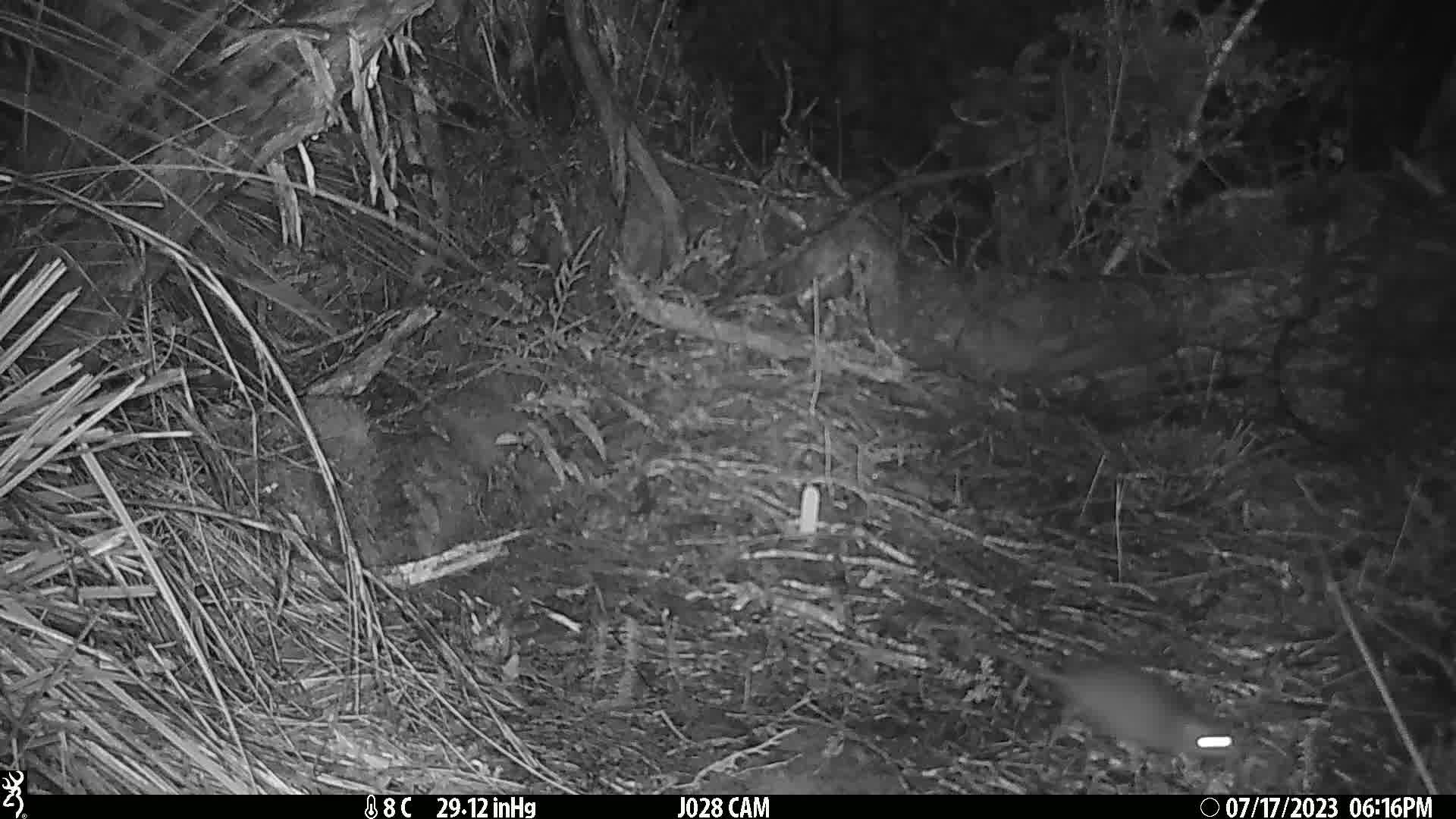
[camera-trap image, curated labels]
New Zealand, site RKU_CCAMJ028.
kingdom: Animalia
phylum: Chordata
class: Mammalia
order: Rodentia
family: Muridae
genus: Rattus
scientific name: Rattus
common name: rat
Rat (Rattus).